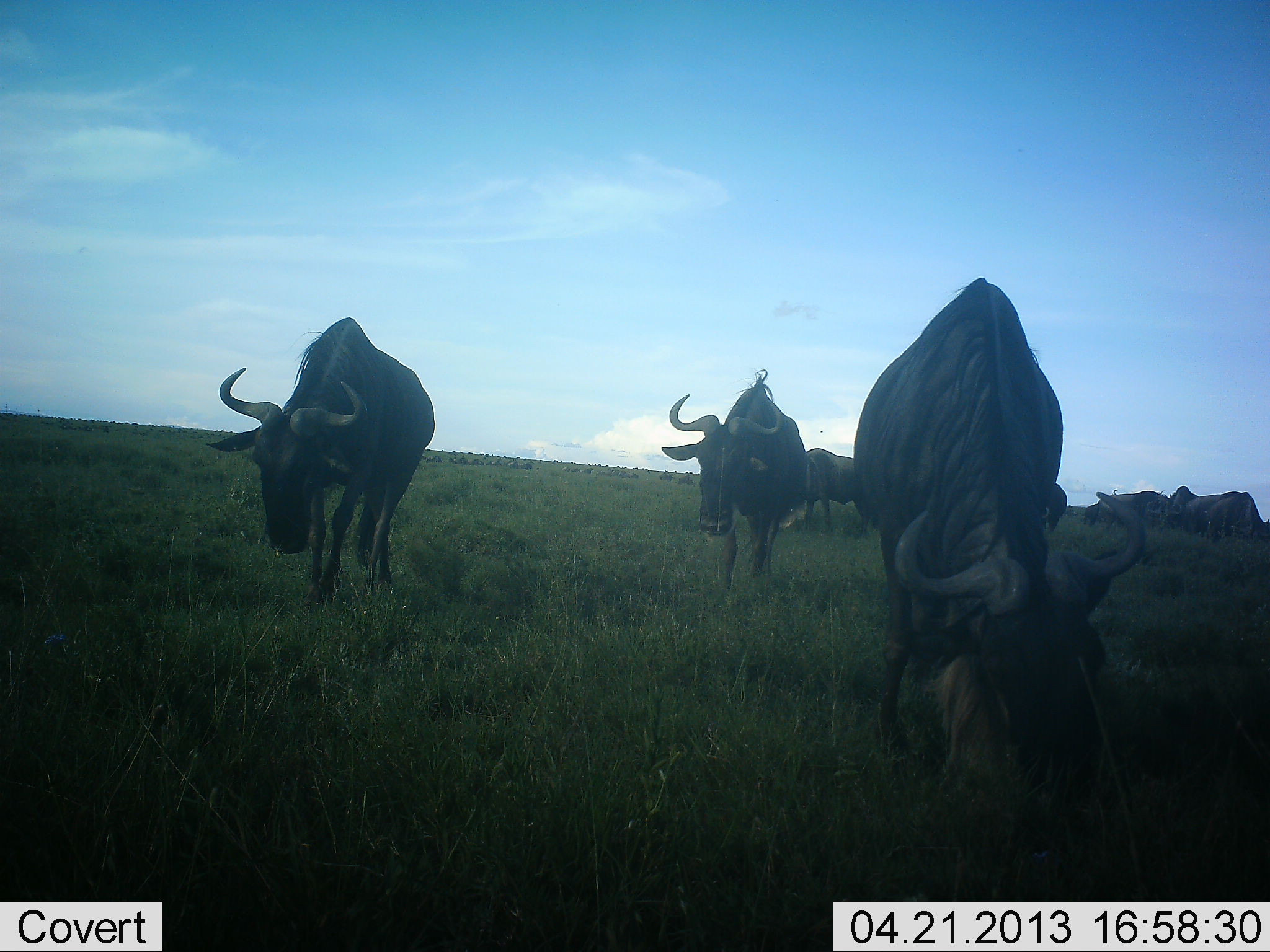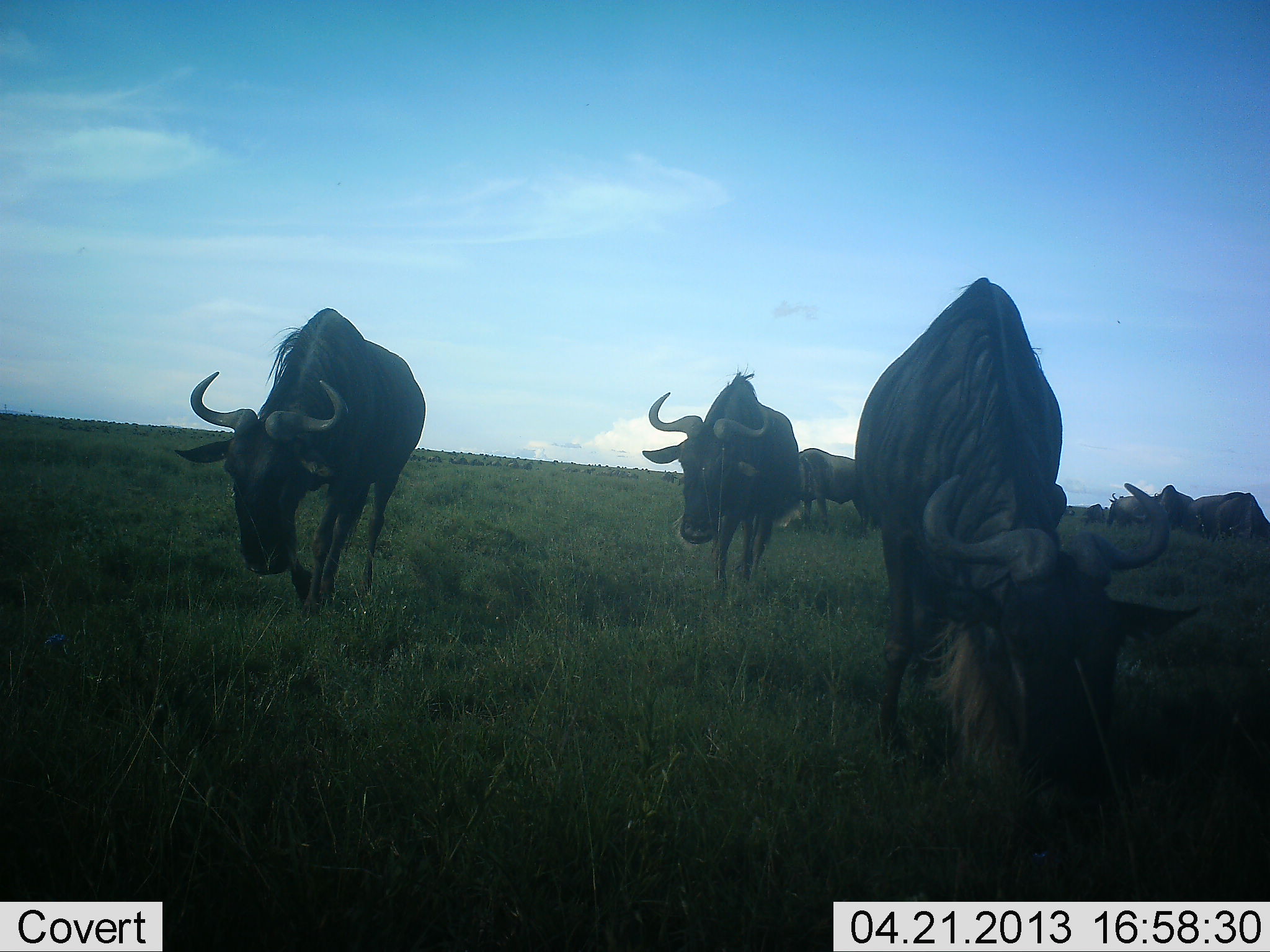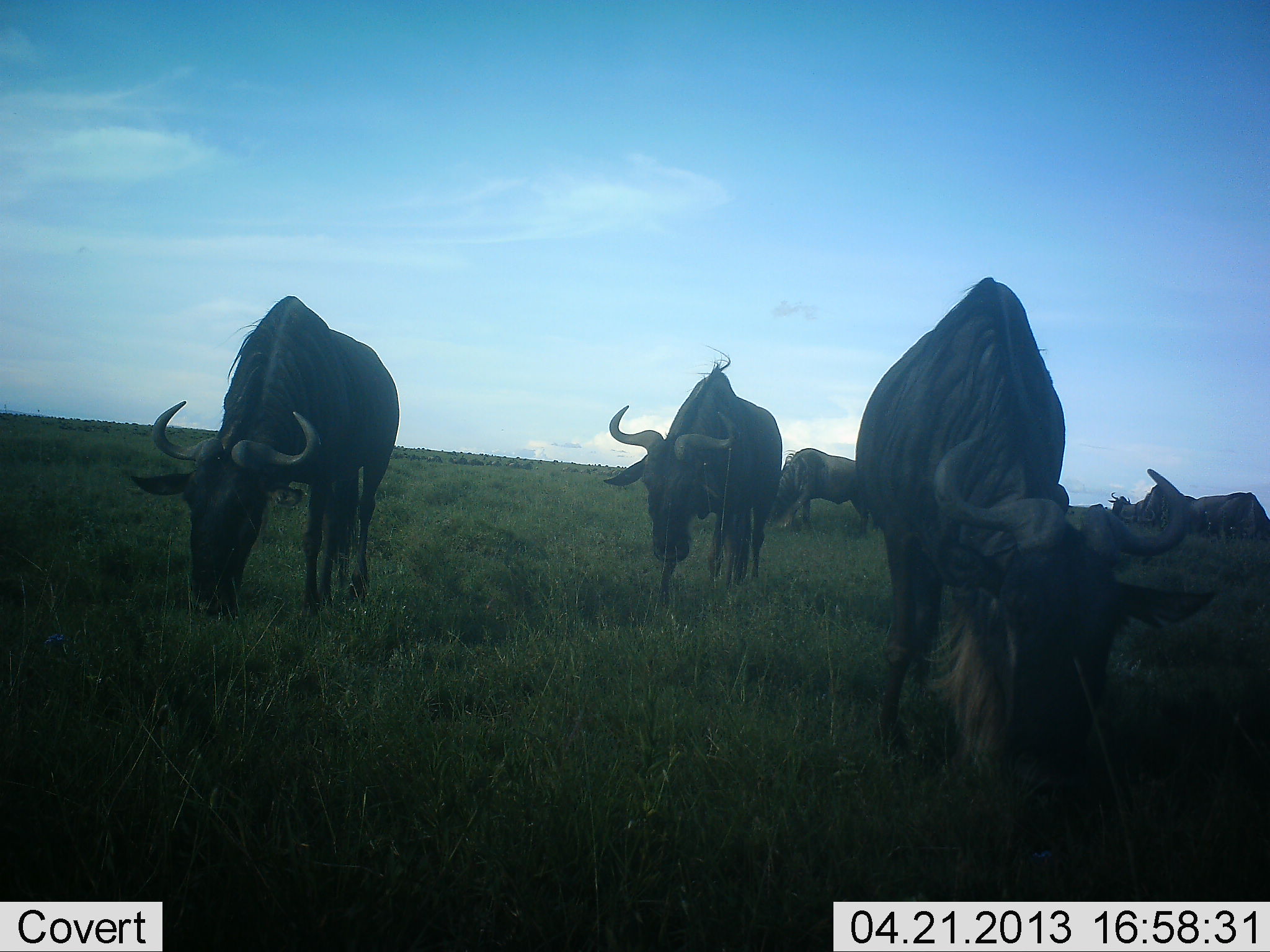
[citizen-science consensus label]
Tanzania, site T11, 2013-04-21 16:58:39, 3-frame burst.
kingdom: Animalia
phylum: Chordata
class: Mammalia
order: Artiodactyla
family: Bovidae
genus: Connochaetes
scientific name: Connochaetes taurinus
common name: blue wildebeest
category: wildebeest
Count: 8.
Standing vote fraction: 40%.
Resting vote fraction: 5%.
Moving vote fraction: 60%.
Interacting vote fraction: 5%.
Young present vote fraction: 0%.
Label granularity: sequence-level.